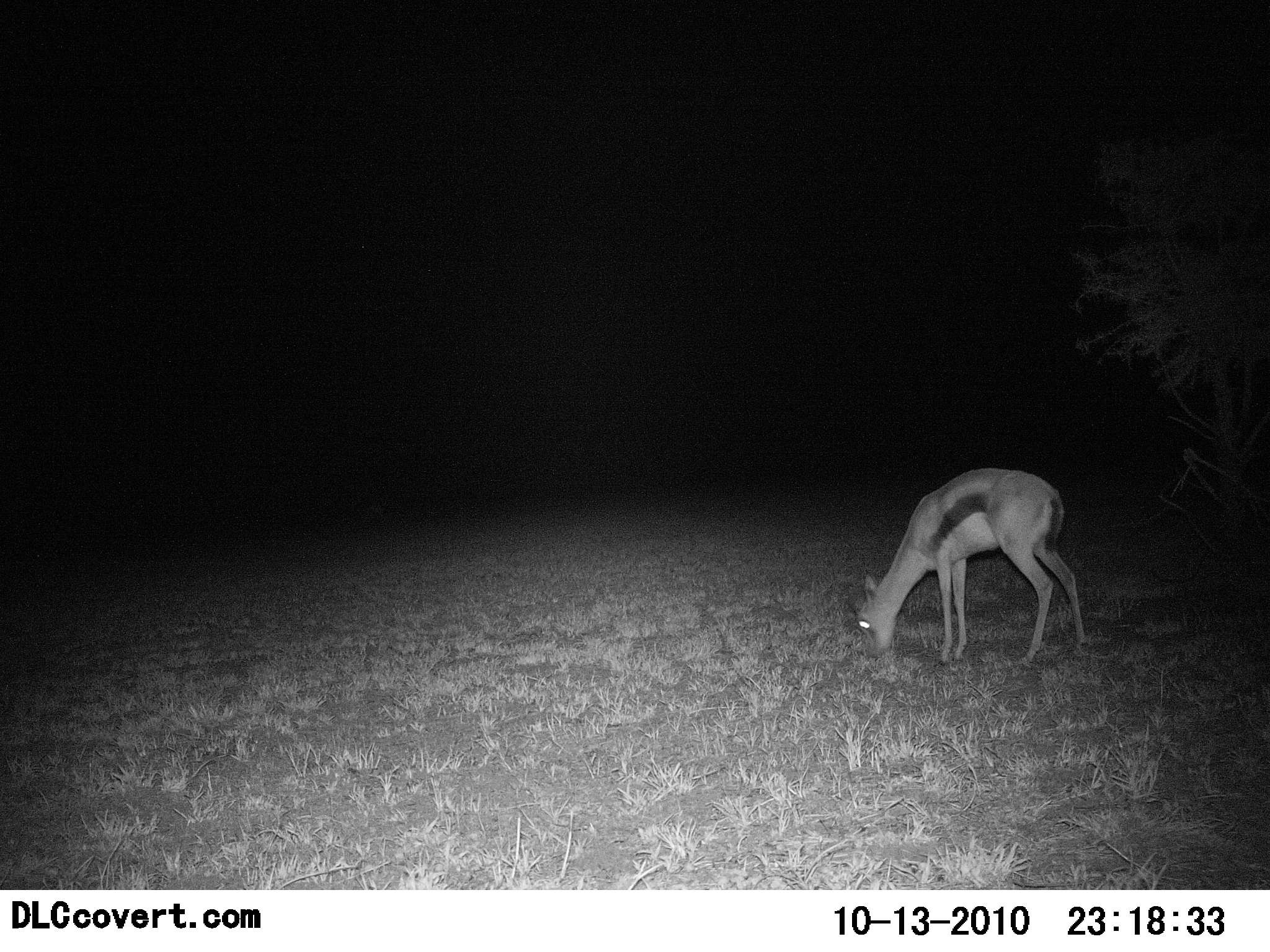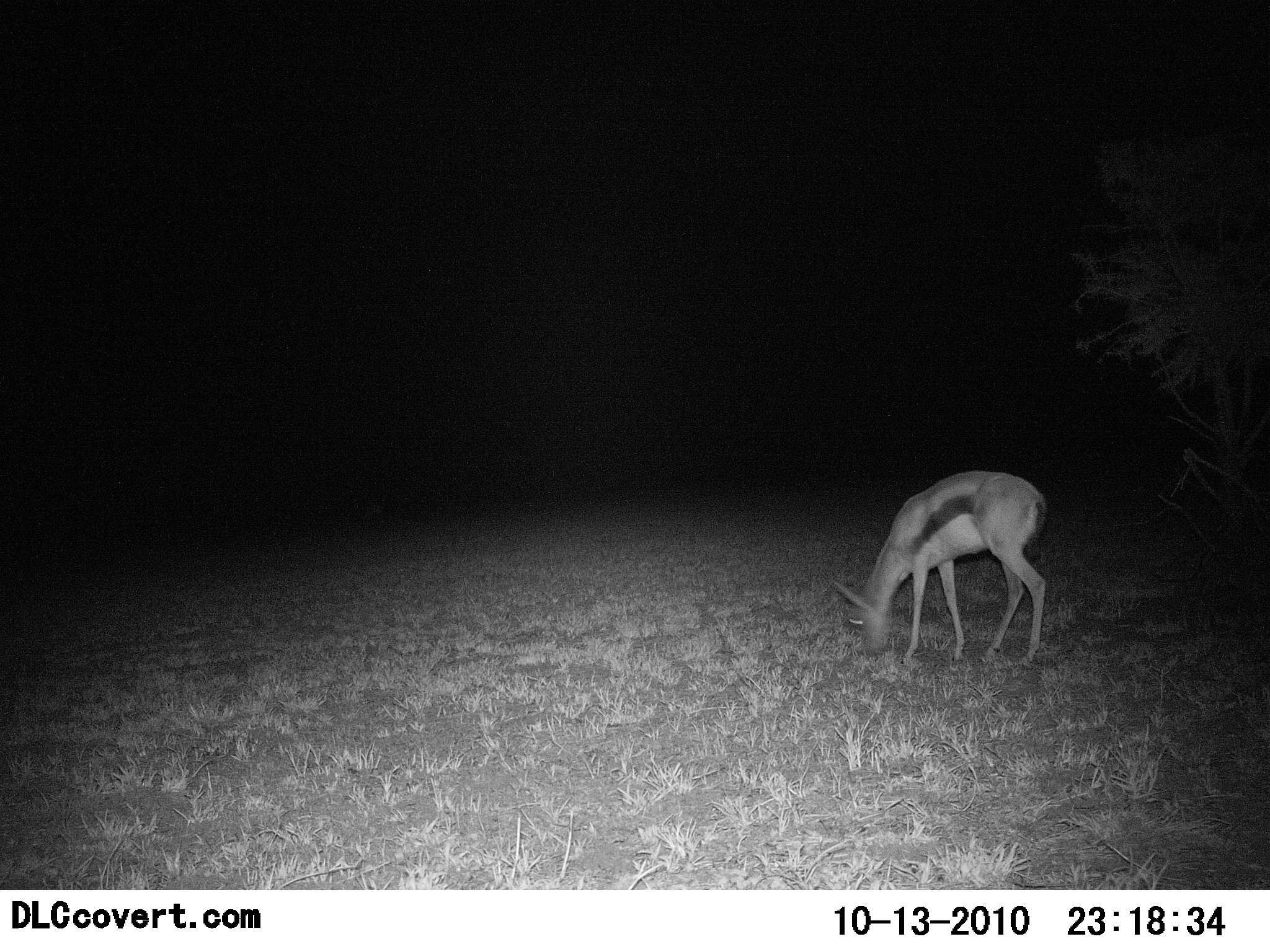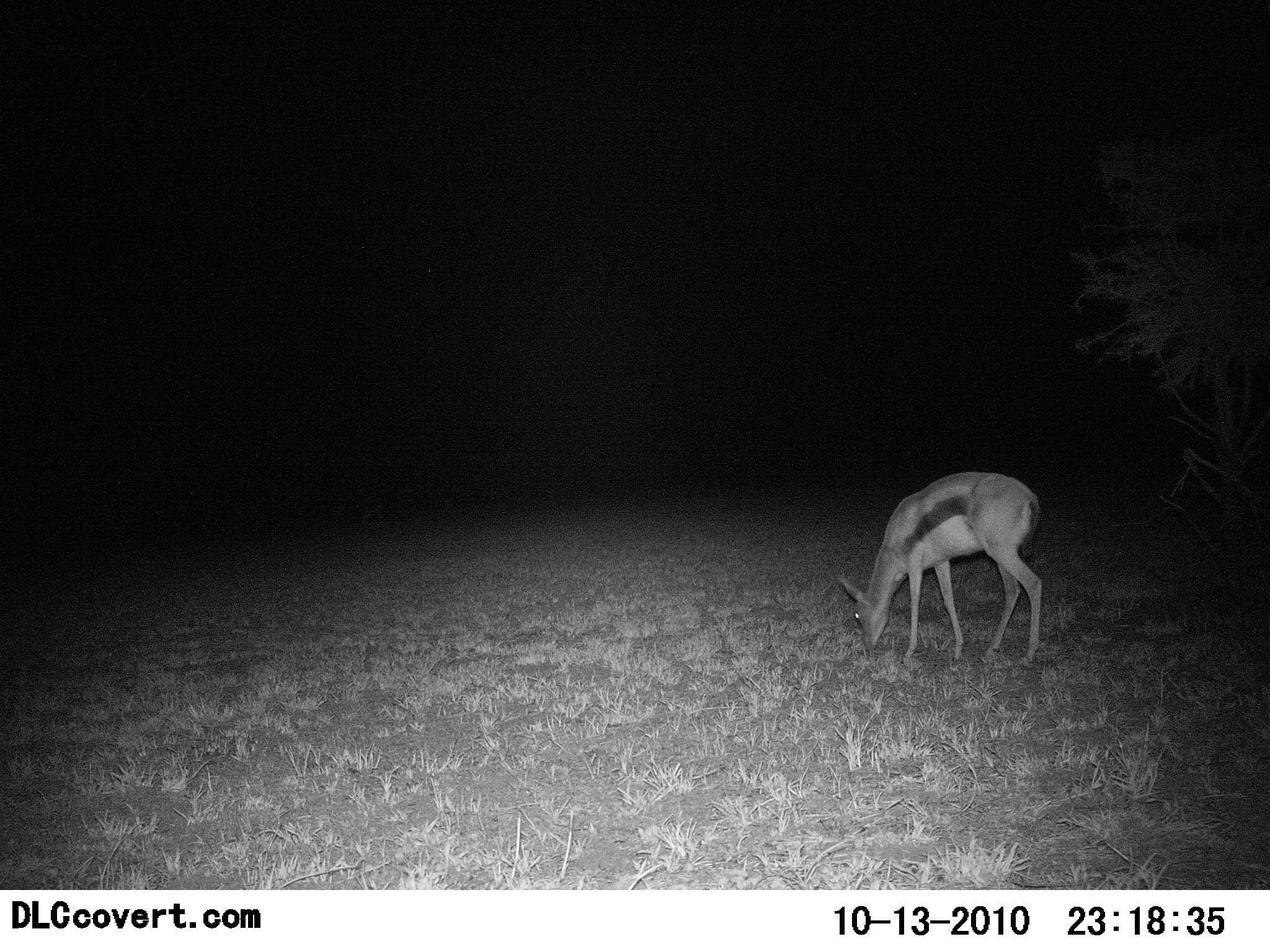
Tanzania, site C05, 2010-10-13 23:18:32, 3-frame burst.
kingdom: Animalia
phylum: Chordata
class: Mammalia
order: Artiodactyla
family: Bovidae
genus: Eudorcas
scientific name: Eudorcas thomsonii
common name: thomson's gazelle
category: gazellethomsons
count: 1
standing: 30%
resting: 0%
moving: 0%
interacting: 0%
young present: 5%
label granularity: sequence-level